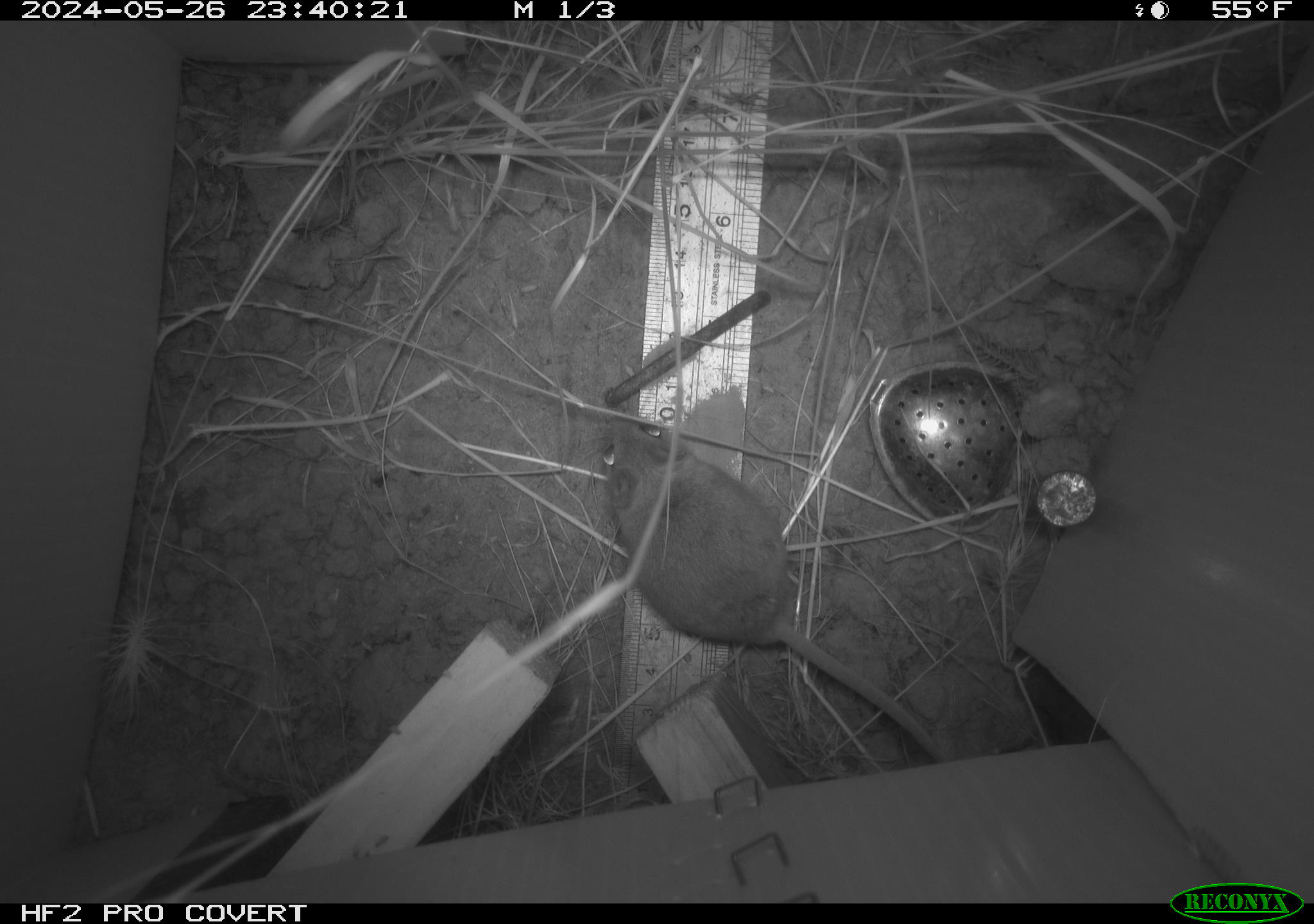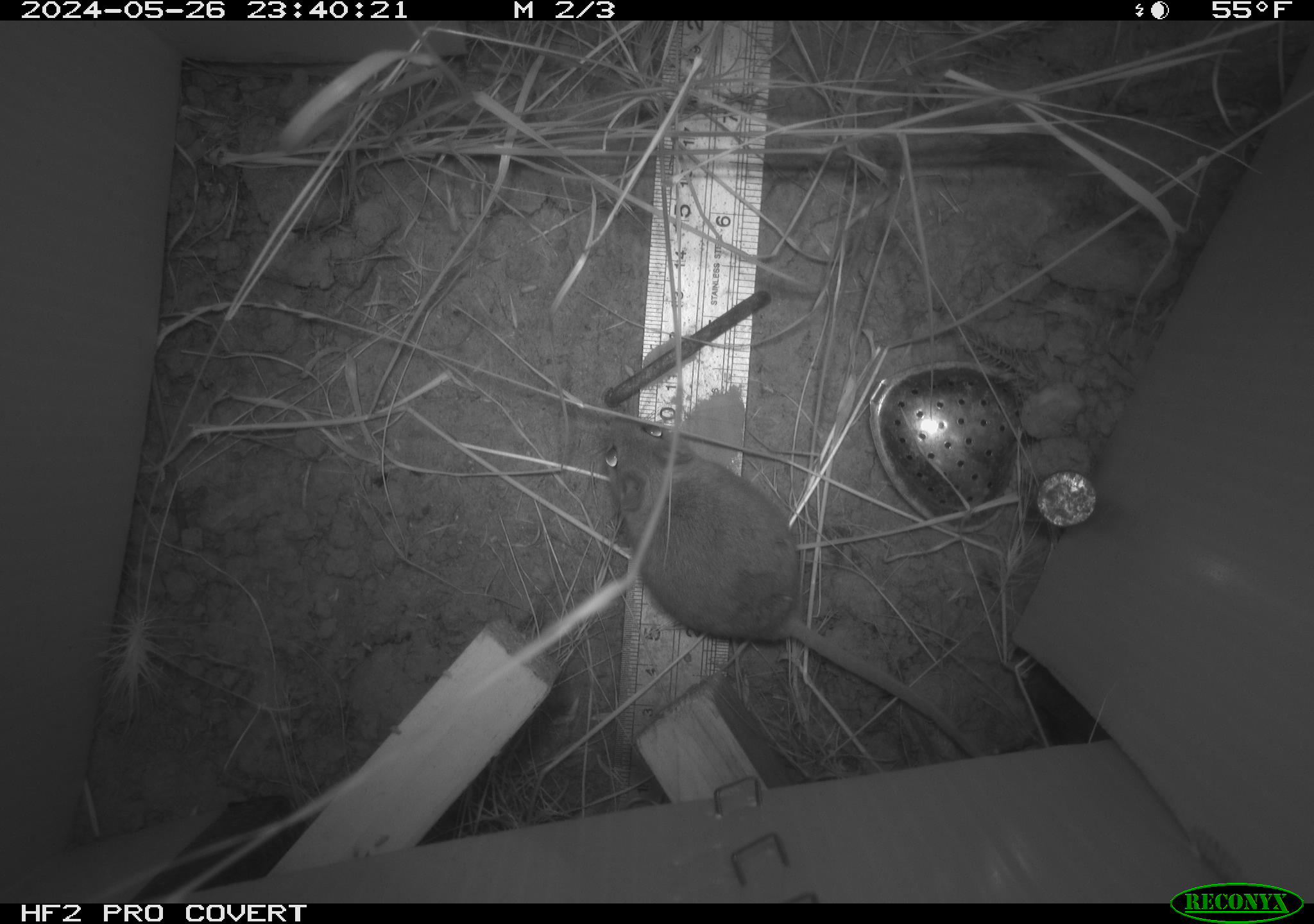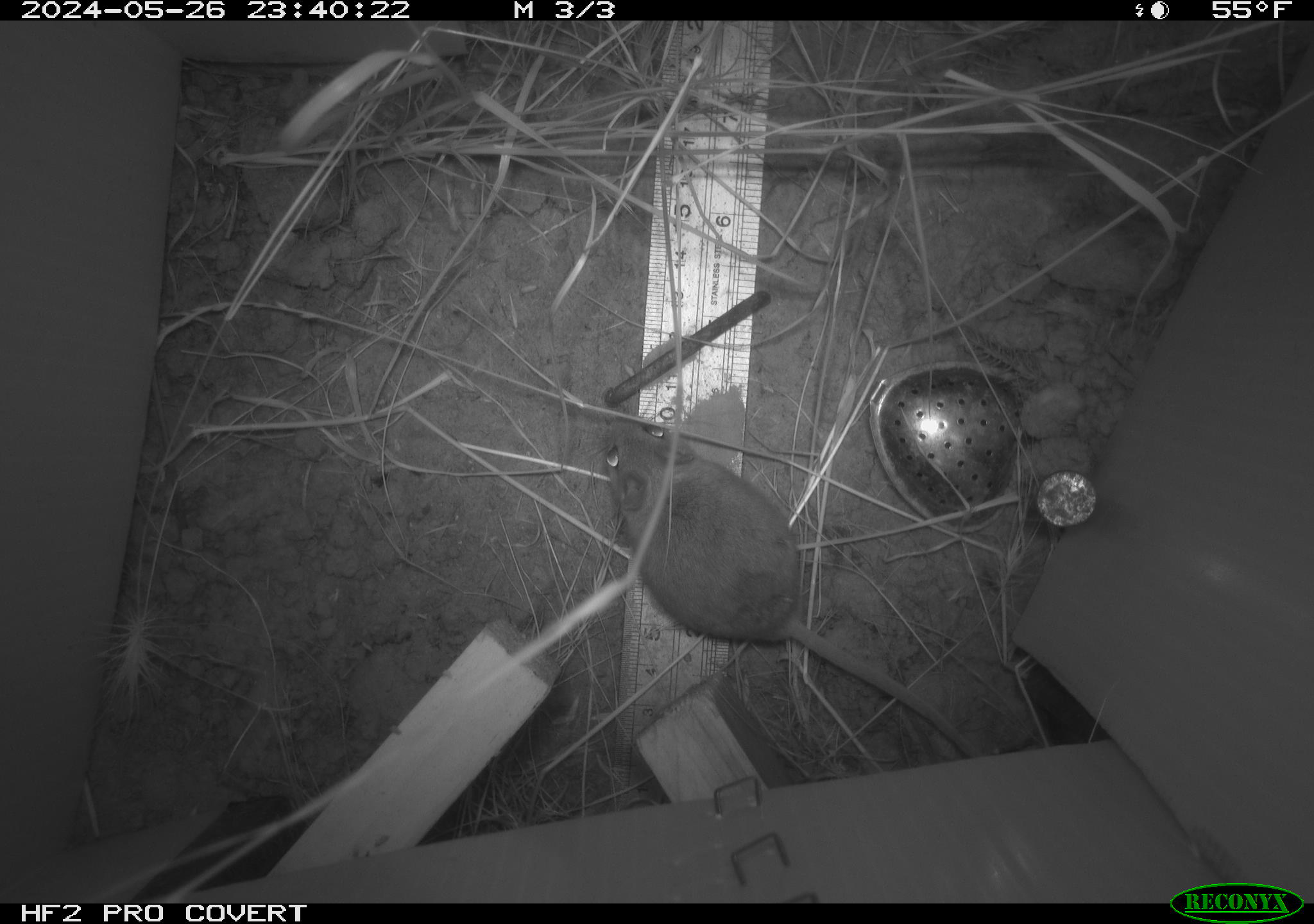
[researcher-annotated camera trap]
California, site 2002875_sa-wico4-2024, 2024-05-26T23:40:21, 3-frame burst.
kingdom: Animalia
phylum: Chordata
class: Mammalia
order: Rodentia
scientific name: Rodentia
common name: rodent